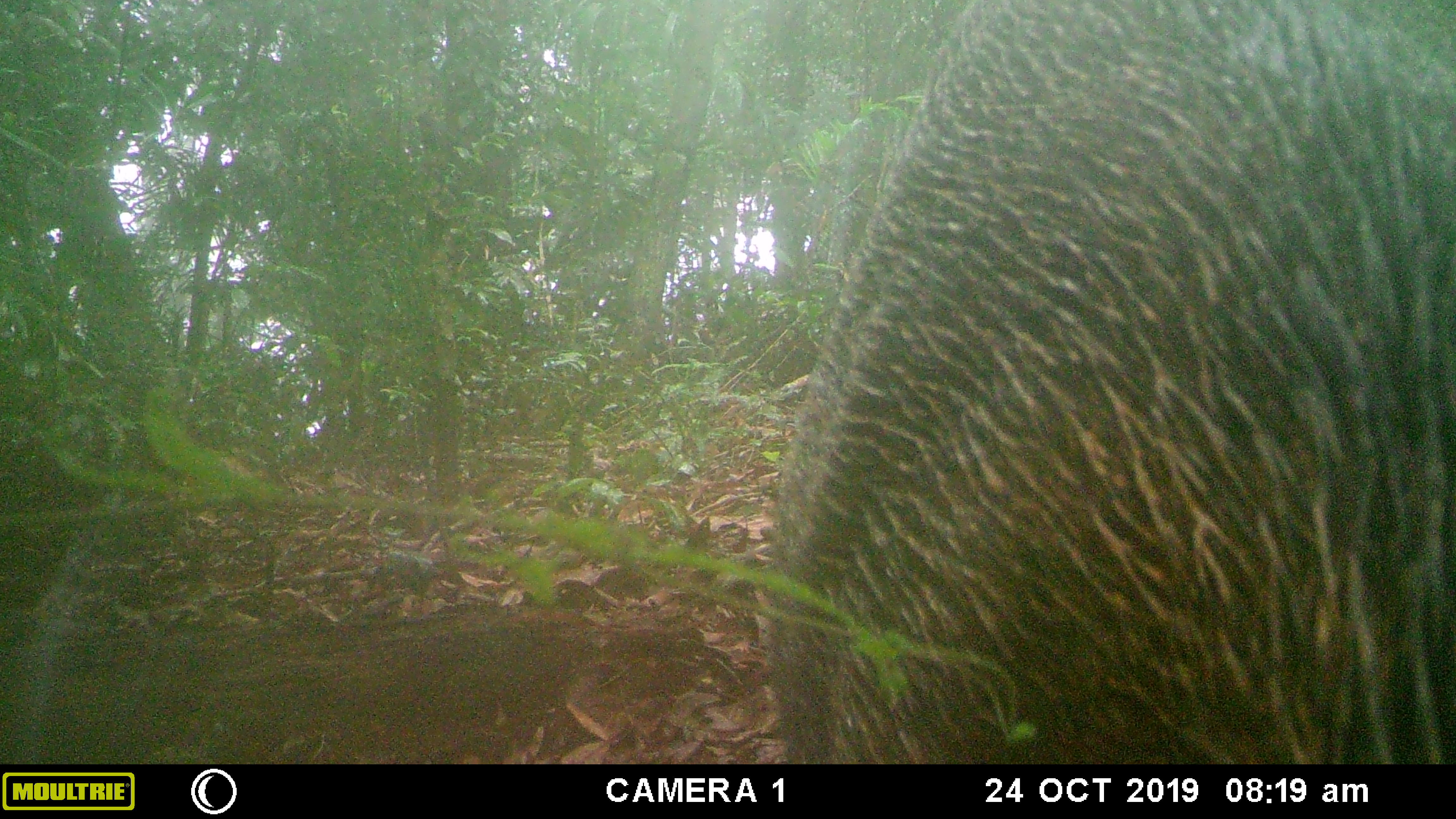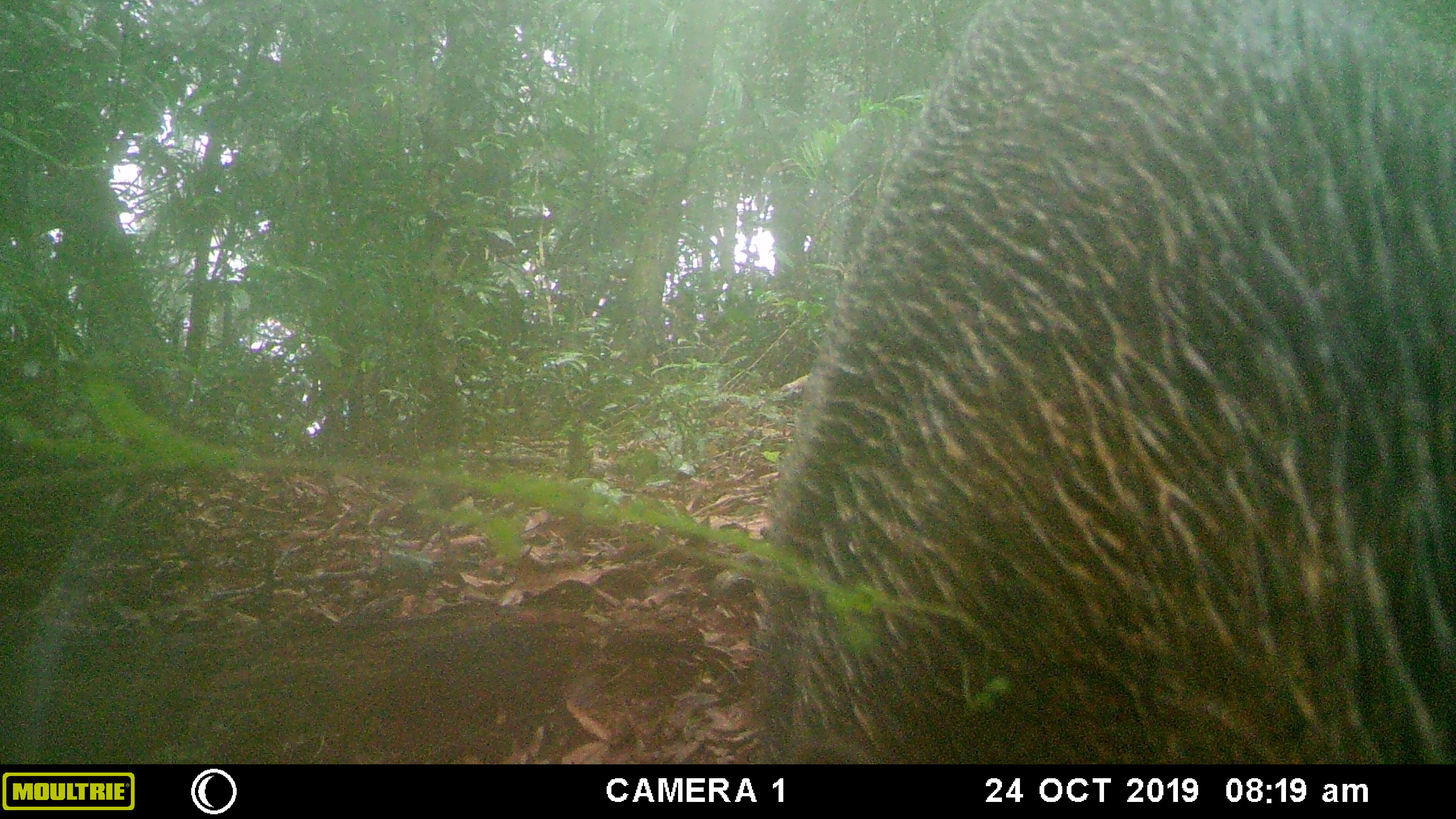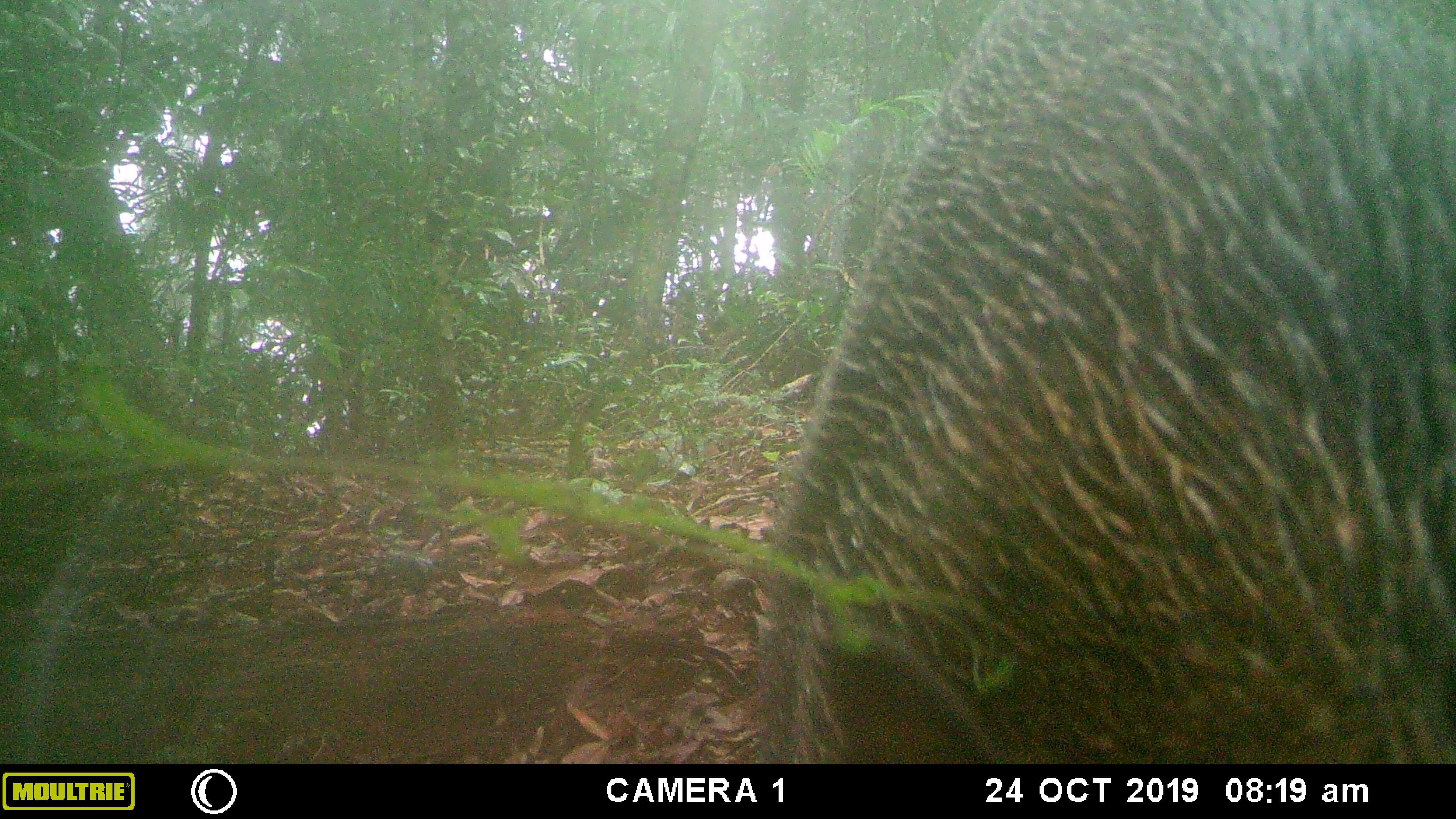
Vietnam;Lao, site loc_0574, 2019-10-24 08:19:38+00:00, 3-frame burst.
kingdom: Animalia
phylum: Chordata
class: Mammalia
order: Artiodactyla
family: Suidae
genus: Sus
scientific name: Sus scrofa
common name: eurasian wild pig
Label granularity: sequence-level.